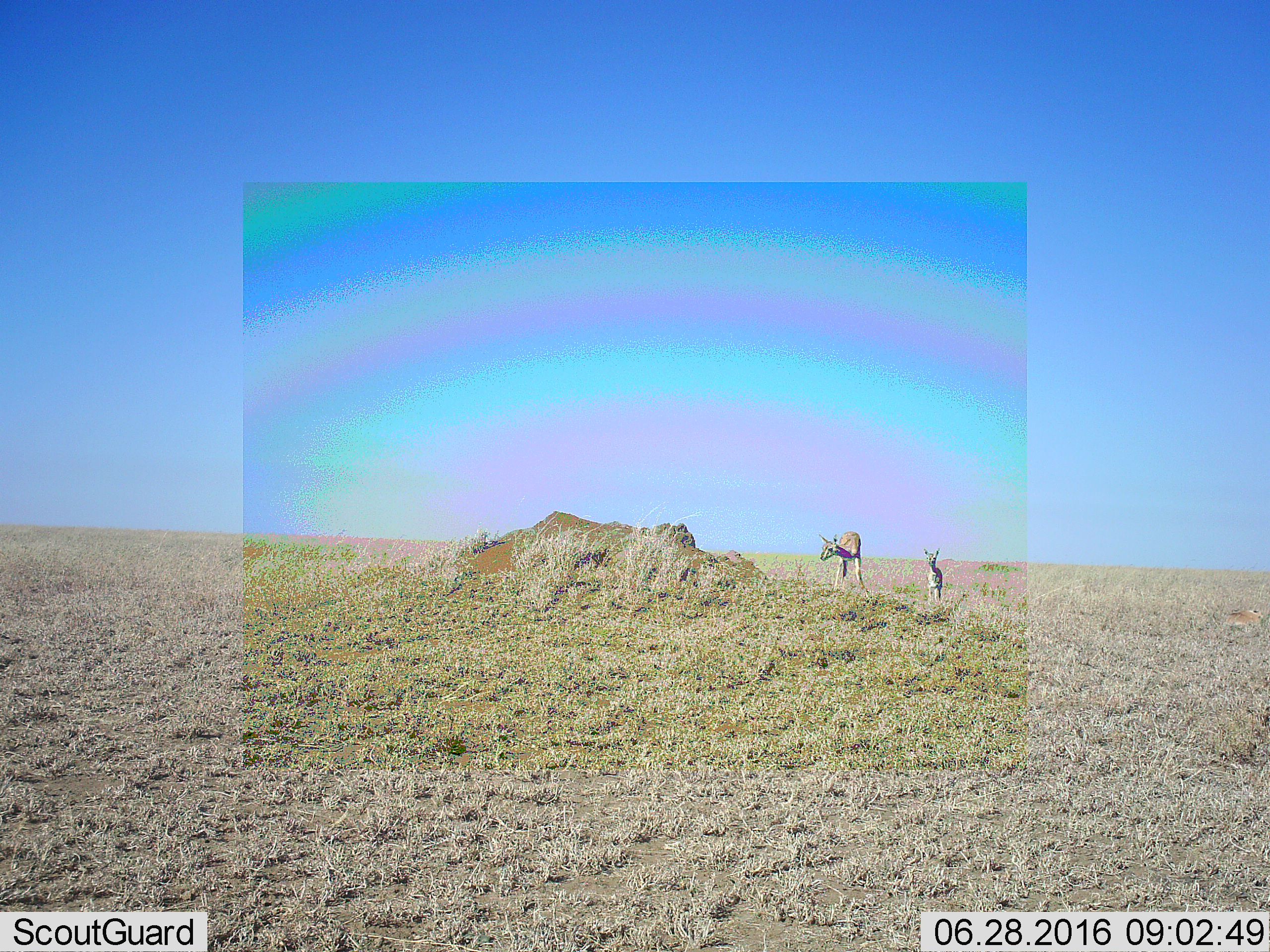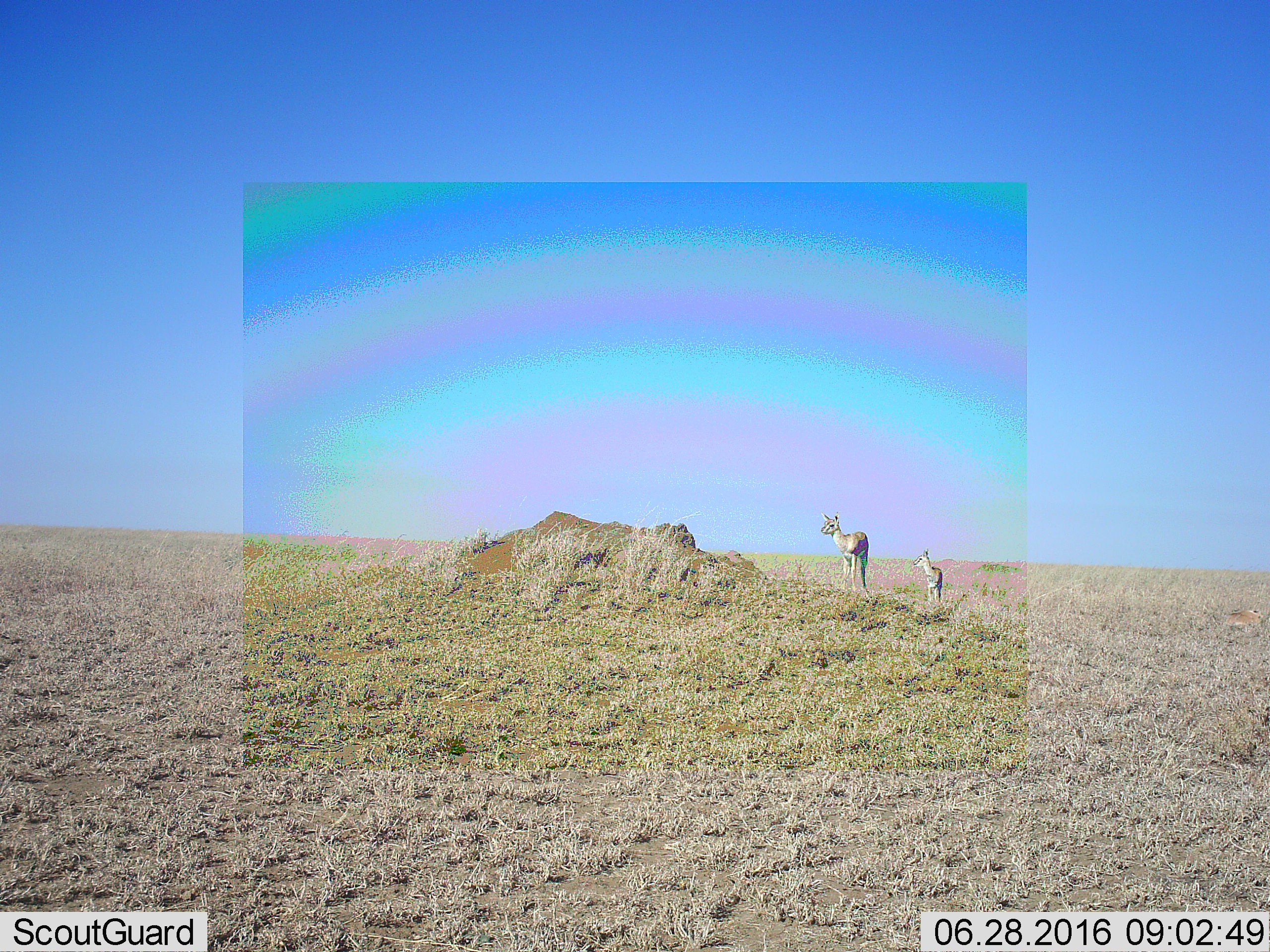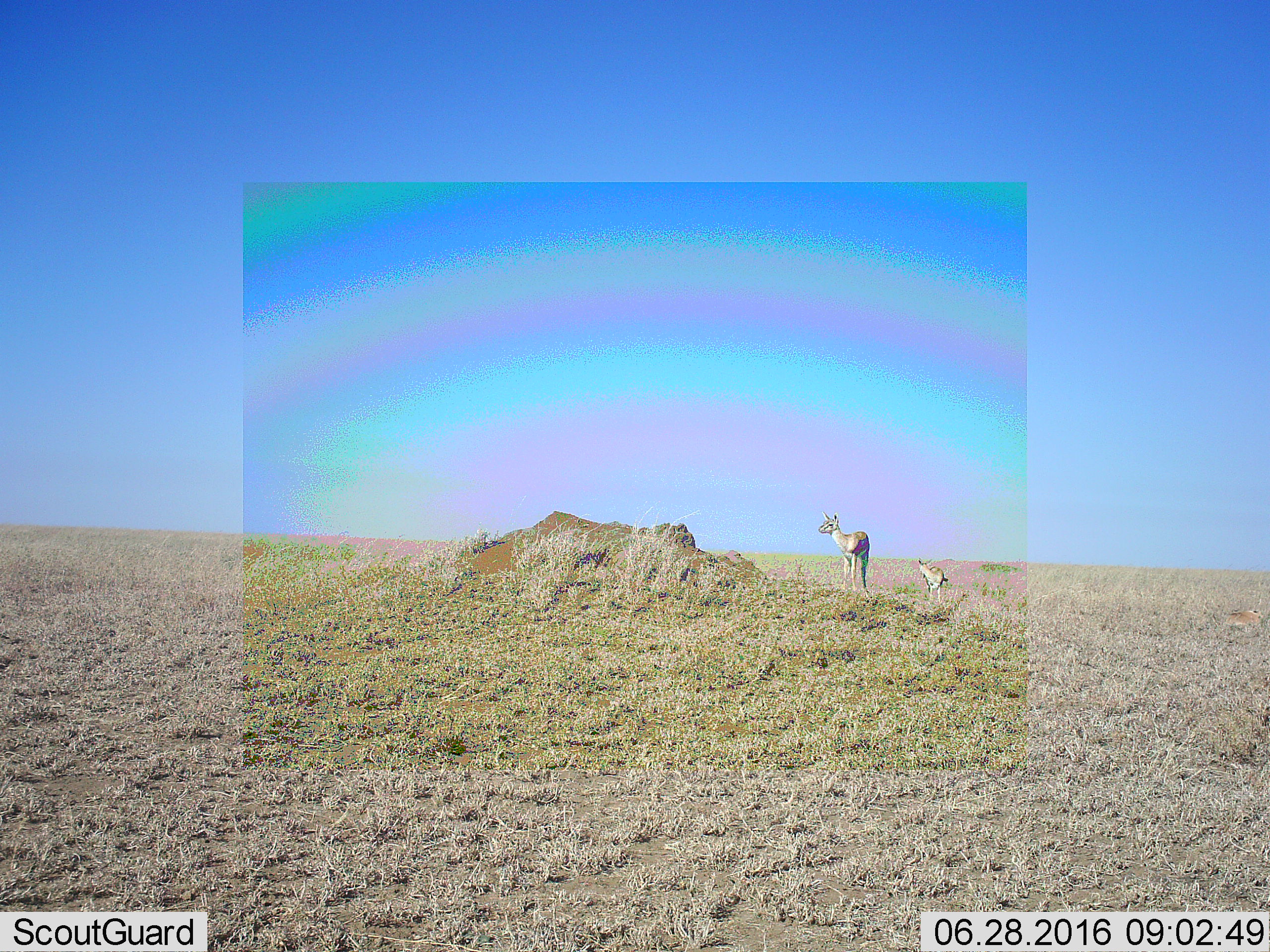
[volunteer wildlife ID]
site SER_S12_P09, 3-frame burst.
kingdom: Animalia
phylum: Chordata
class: Mammalia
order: Artiodactyla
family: Bovidae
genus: Eudorcas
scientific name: Eudorcas thomsonii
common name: thomson's gazelle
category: gazellethomsons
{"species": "gazellethomsons (thomson's gazelle) (Eudorcas thomsonii)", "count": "2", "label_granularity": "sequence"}